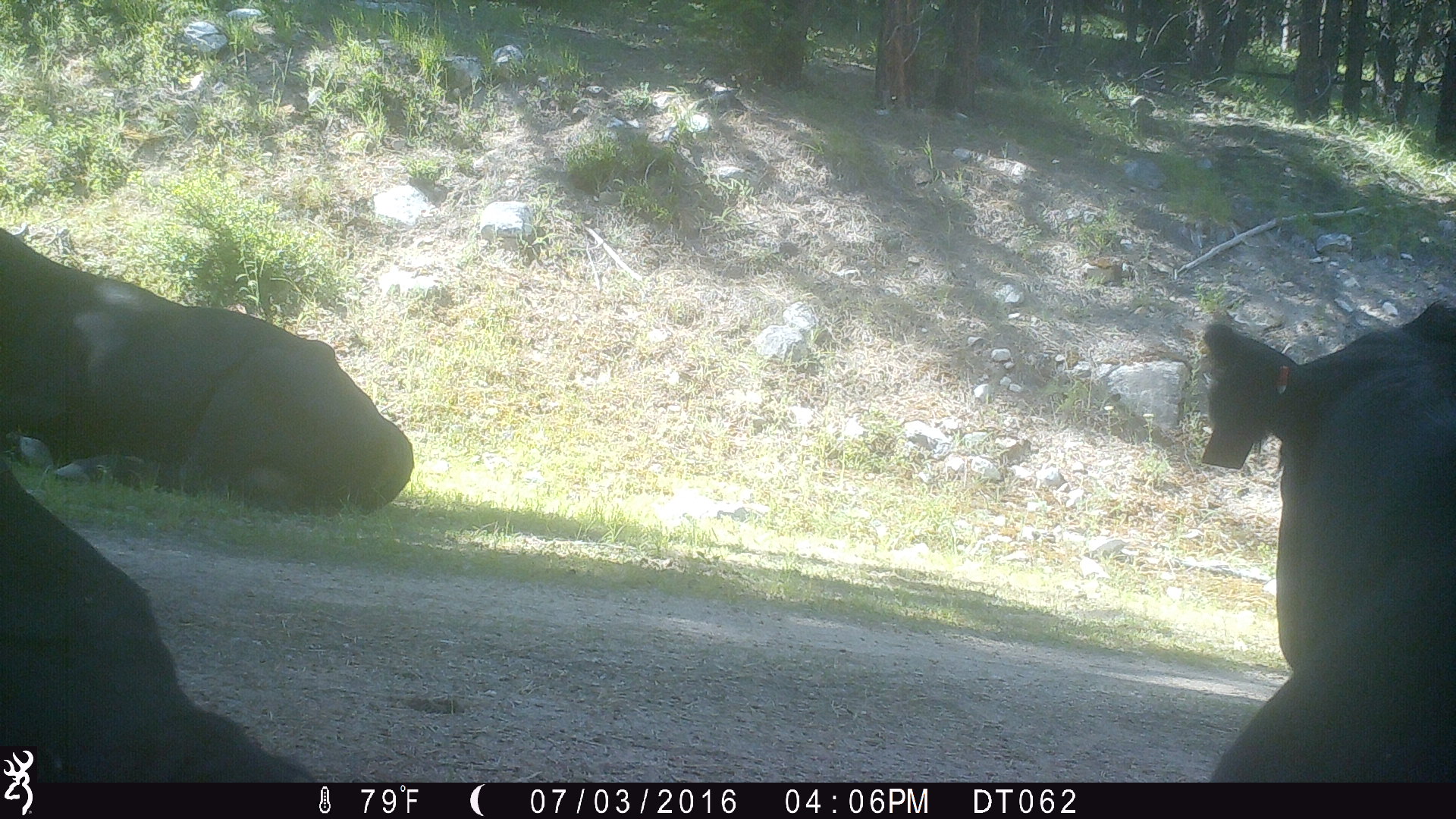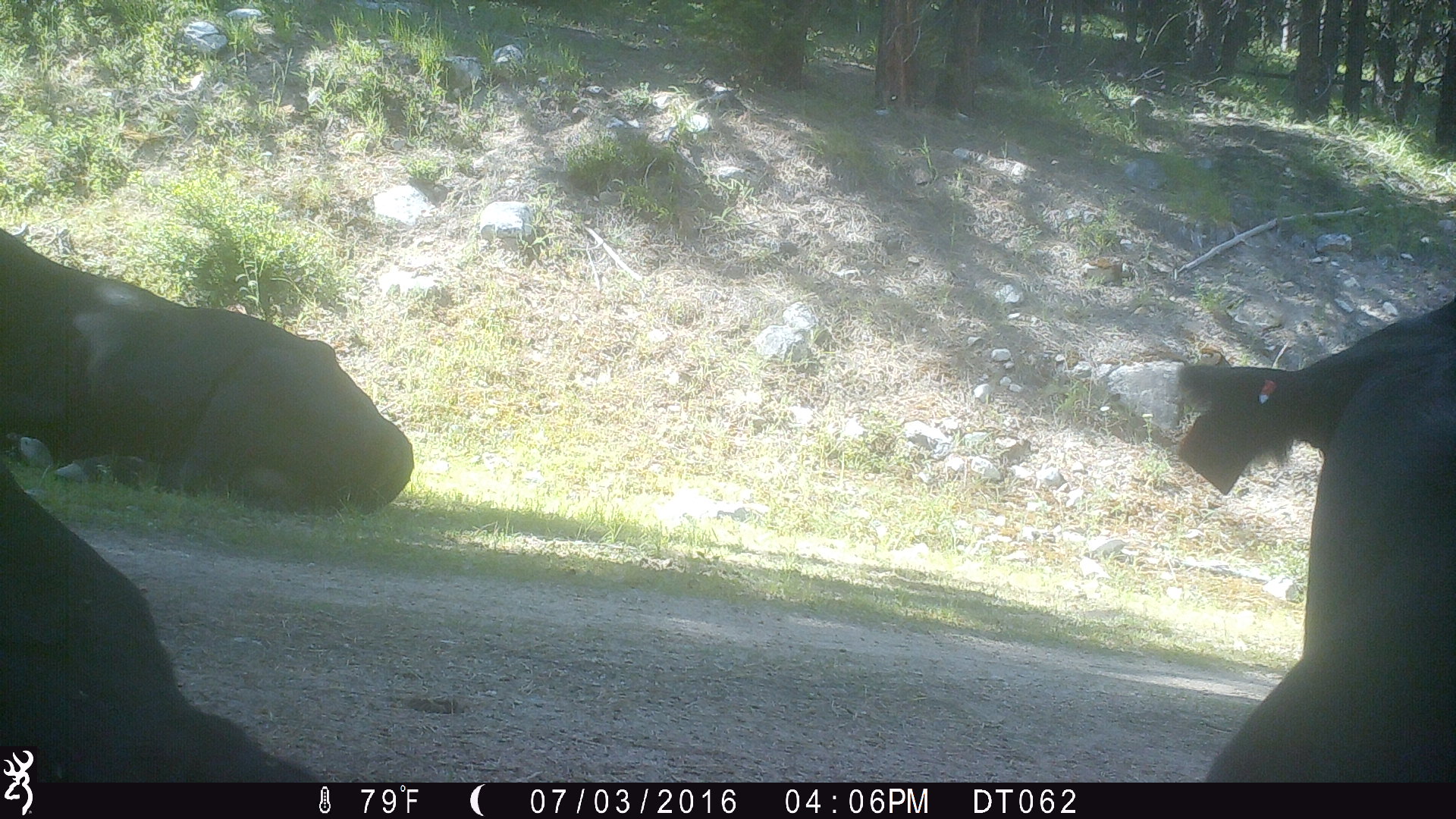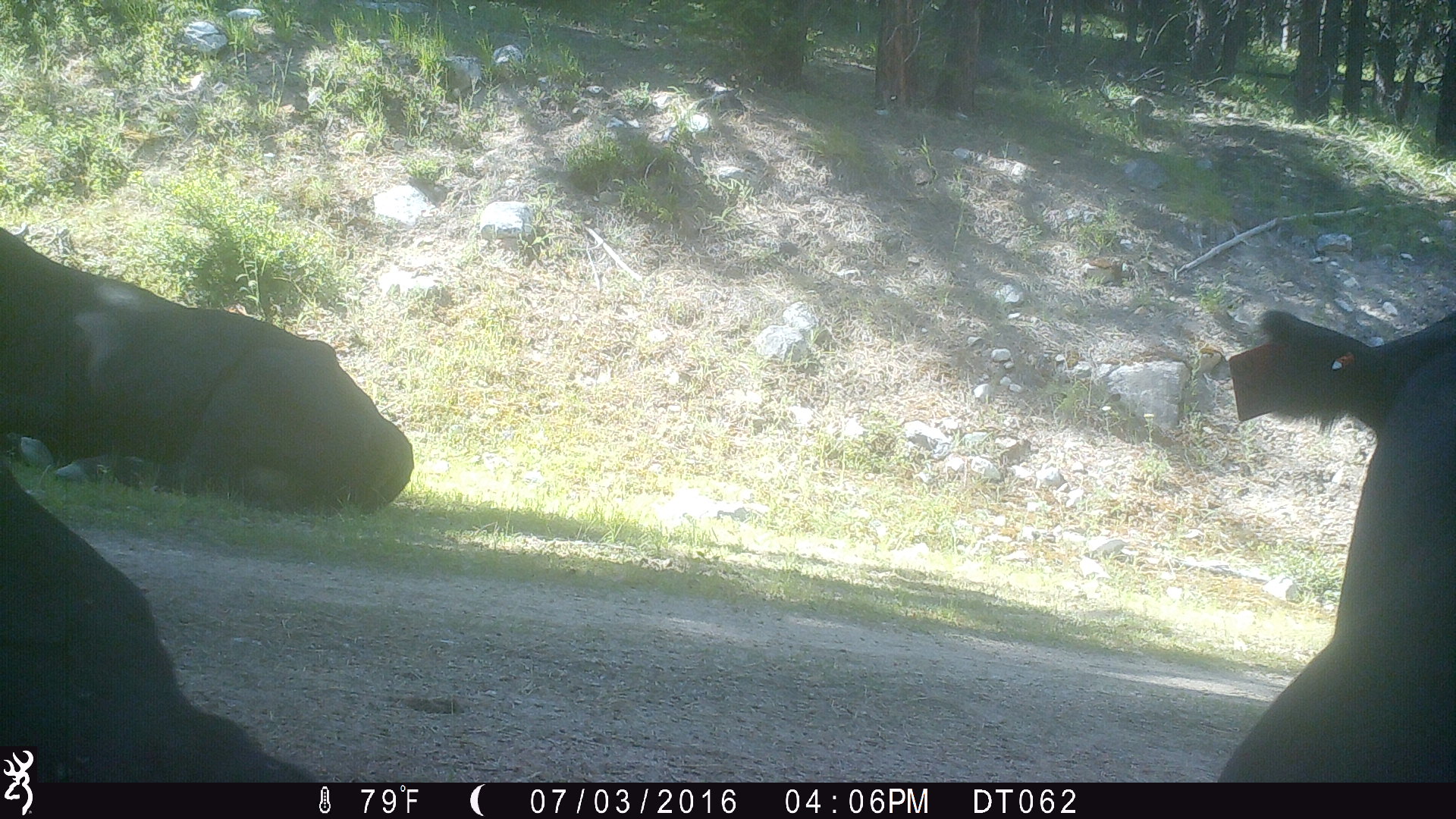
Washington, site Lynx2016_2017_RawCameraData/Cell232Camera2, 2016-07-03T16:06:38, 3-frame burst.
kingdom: Animalia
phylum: Chordata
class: Mammalia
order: Artiodactyla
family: Bovidae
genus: Bos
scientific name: Bos taurus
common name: domestic cattle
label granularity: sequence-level